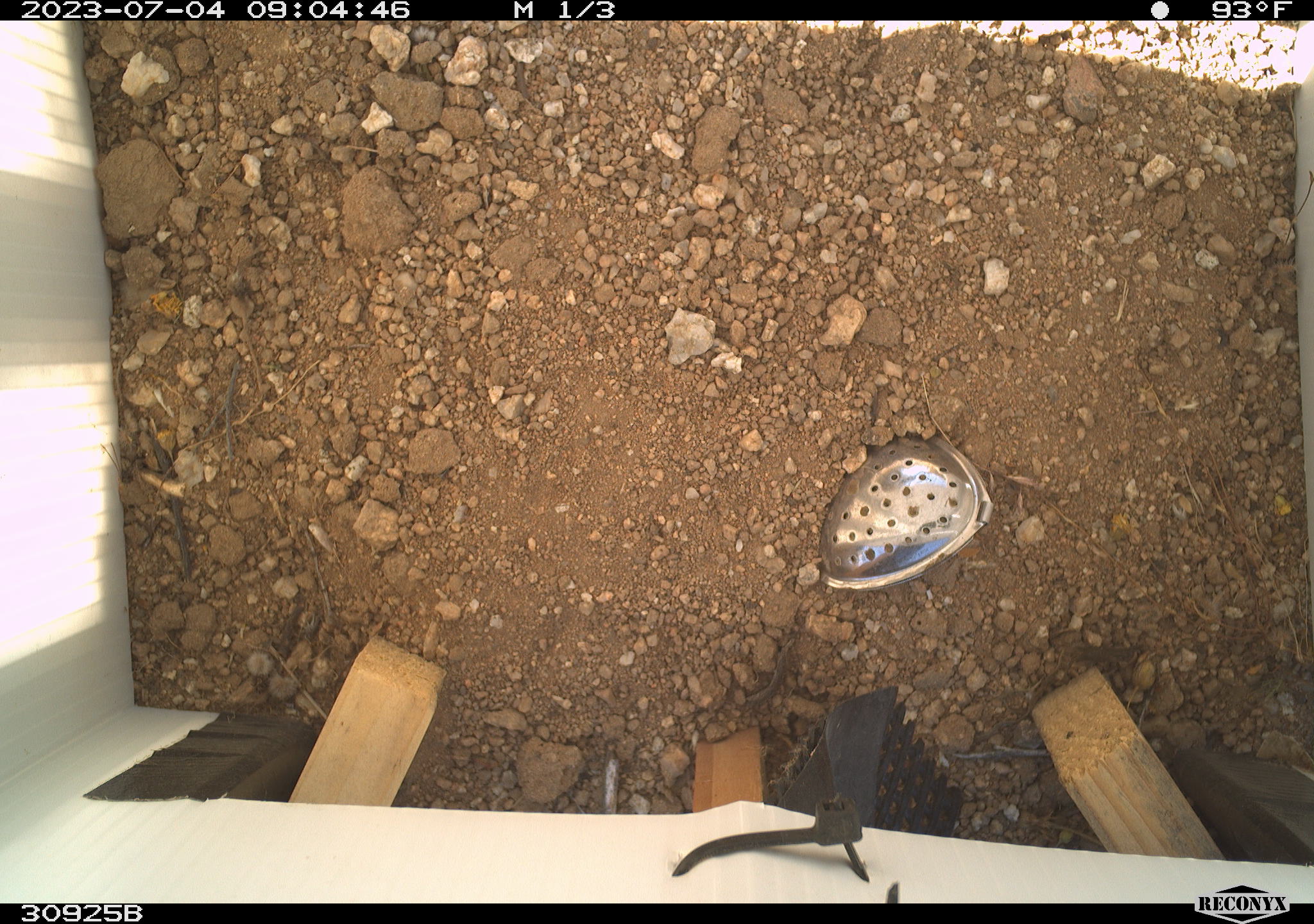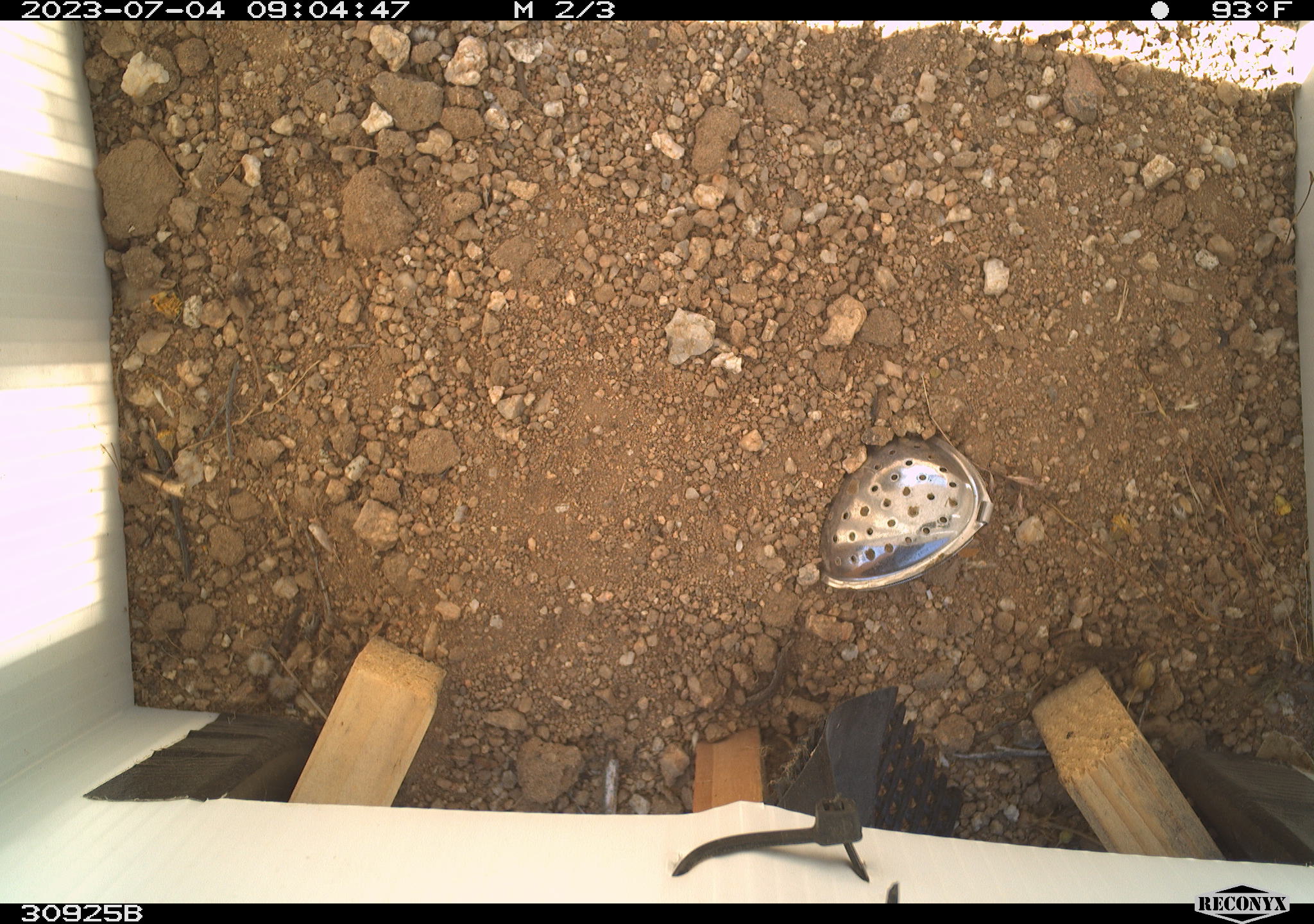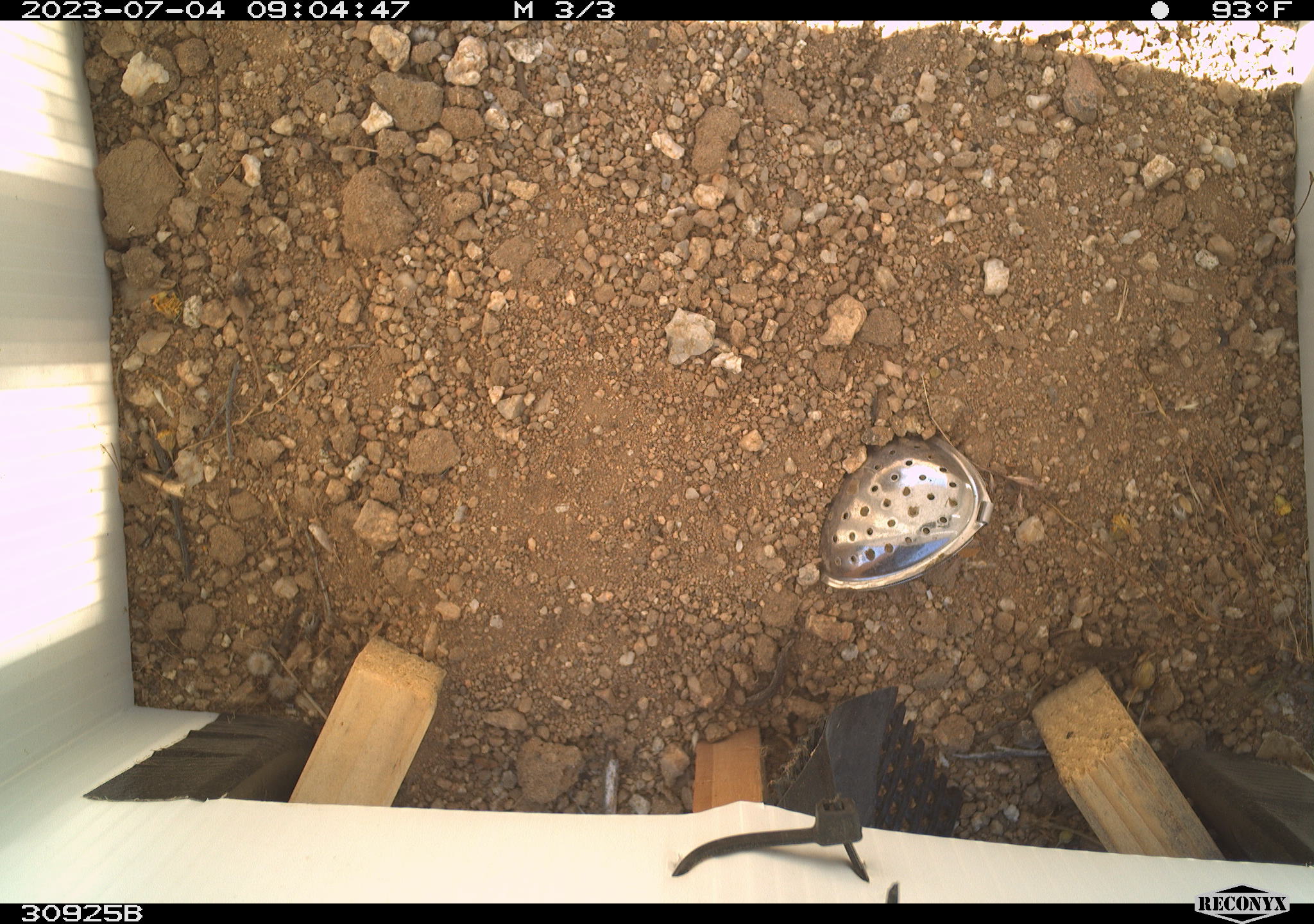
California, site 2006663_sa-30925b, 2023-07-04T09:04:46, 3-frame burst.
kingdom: Animalia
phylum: Chordata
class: Aves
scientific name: Aves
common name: bird